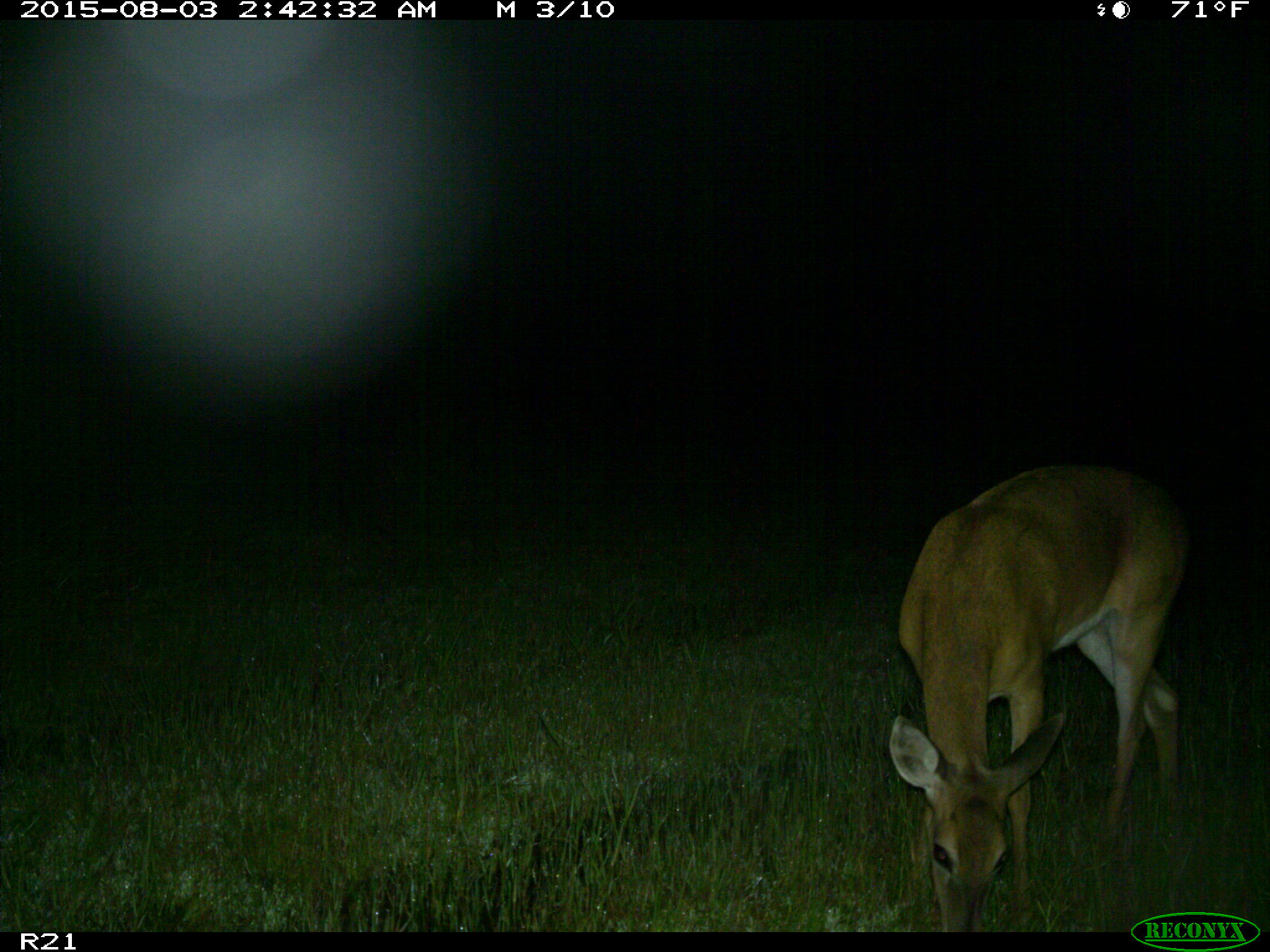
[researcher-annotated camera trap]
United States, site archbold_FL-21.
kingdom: Animalia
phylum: Chordata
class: Mammalia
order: Artiodactyla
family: Cervidae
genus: Odocoileus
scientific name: Odocoileus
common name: deer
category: unidentified deer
Unidentified deer (deer) (Odocoileus).